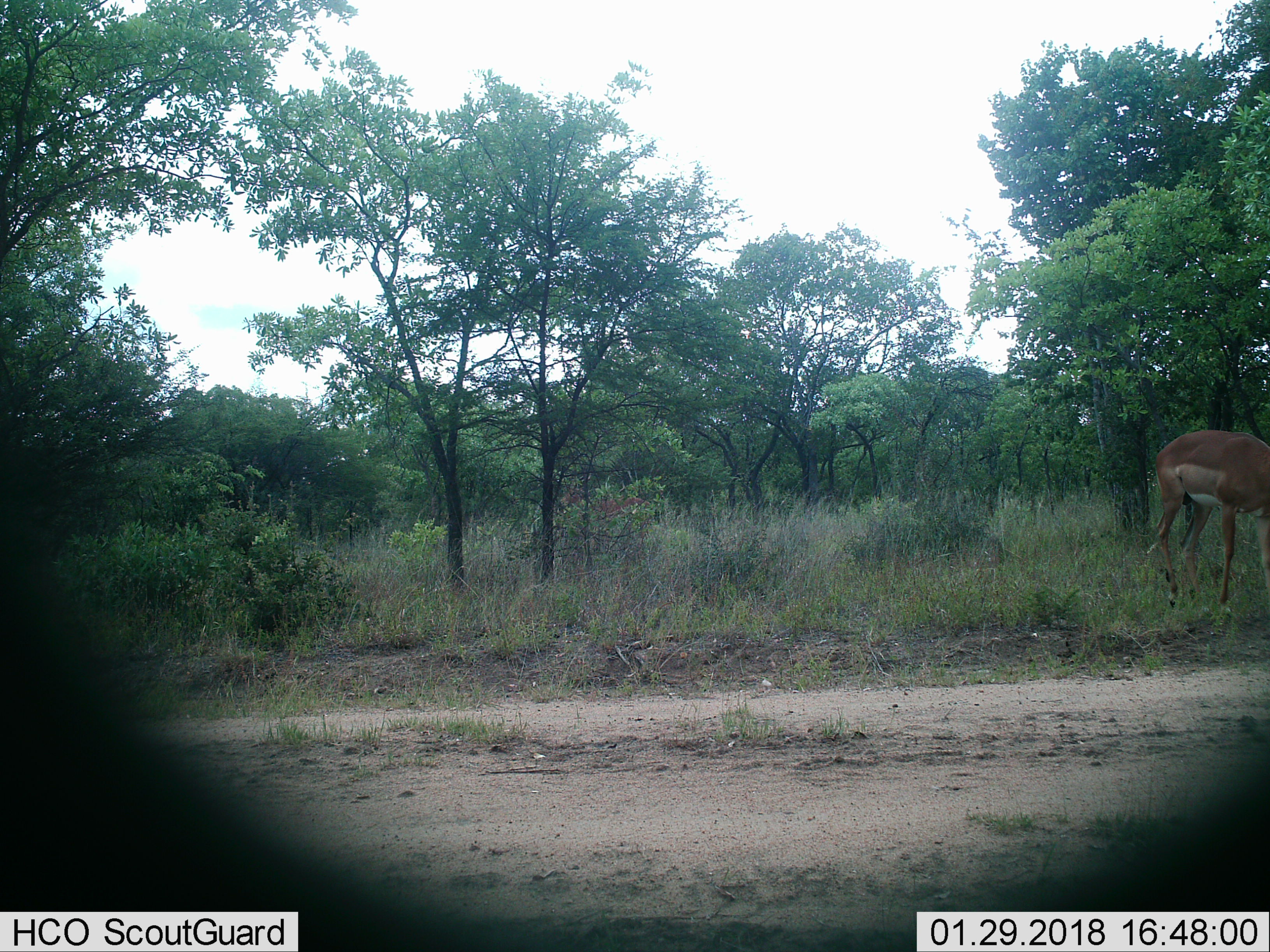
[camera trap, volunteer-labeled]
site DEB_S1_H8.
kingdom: Animalia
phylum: Chordata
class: Mammalia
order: Artiodactyla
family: Bovidae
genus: Aepyceros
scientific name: Aepyceros melampus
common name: impala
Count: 1.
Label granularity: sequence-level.